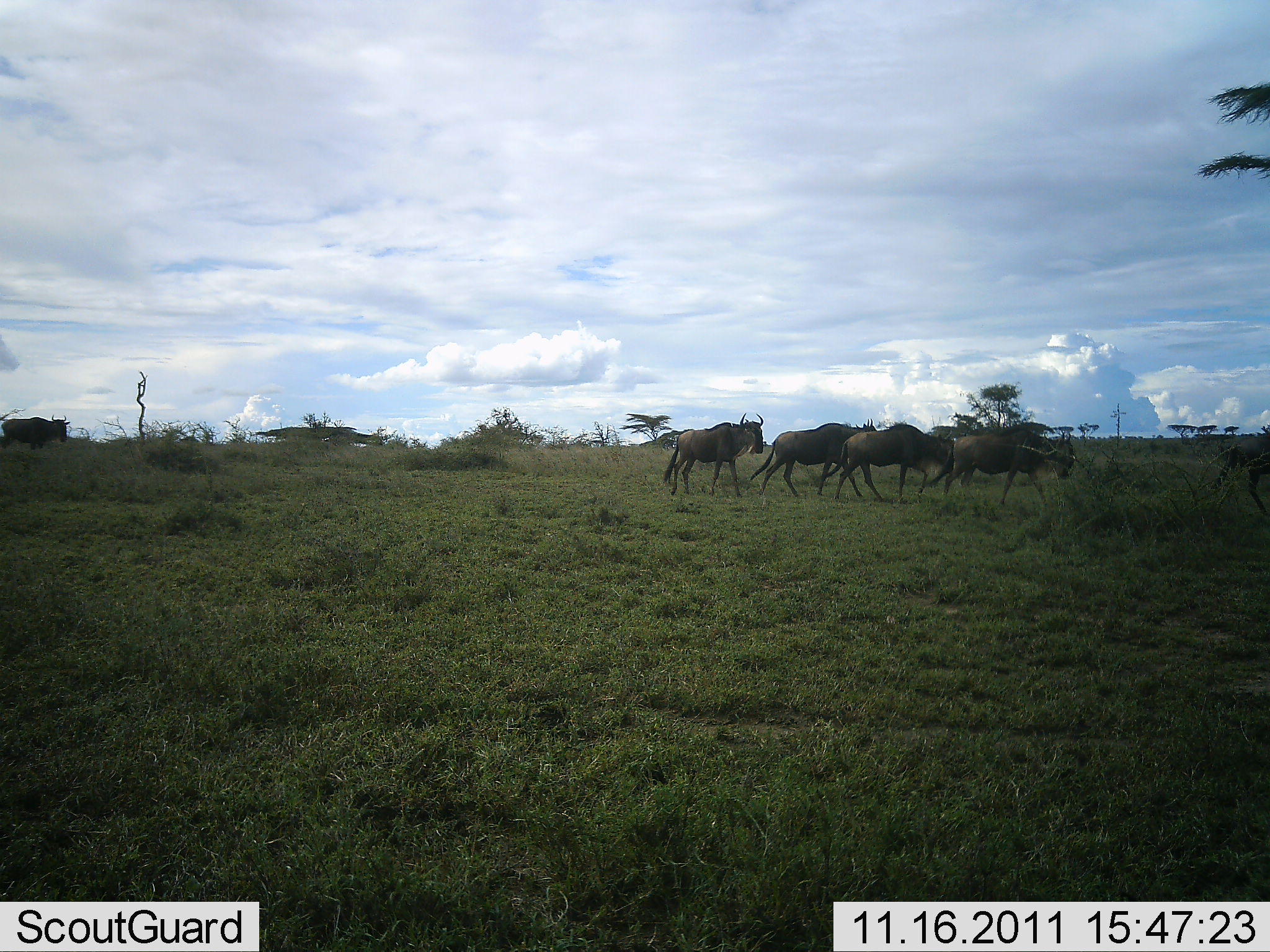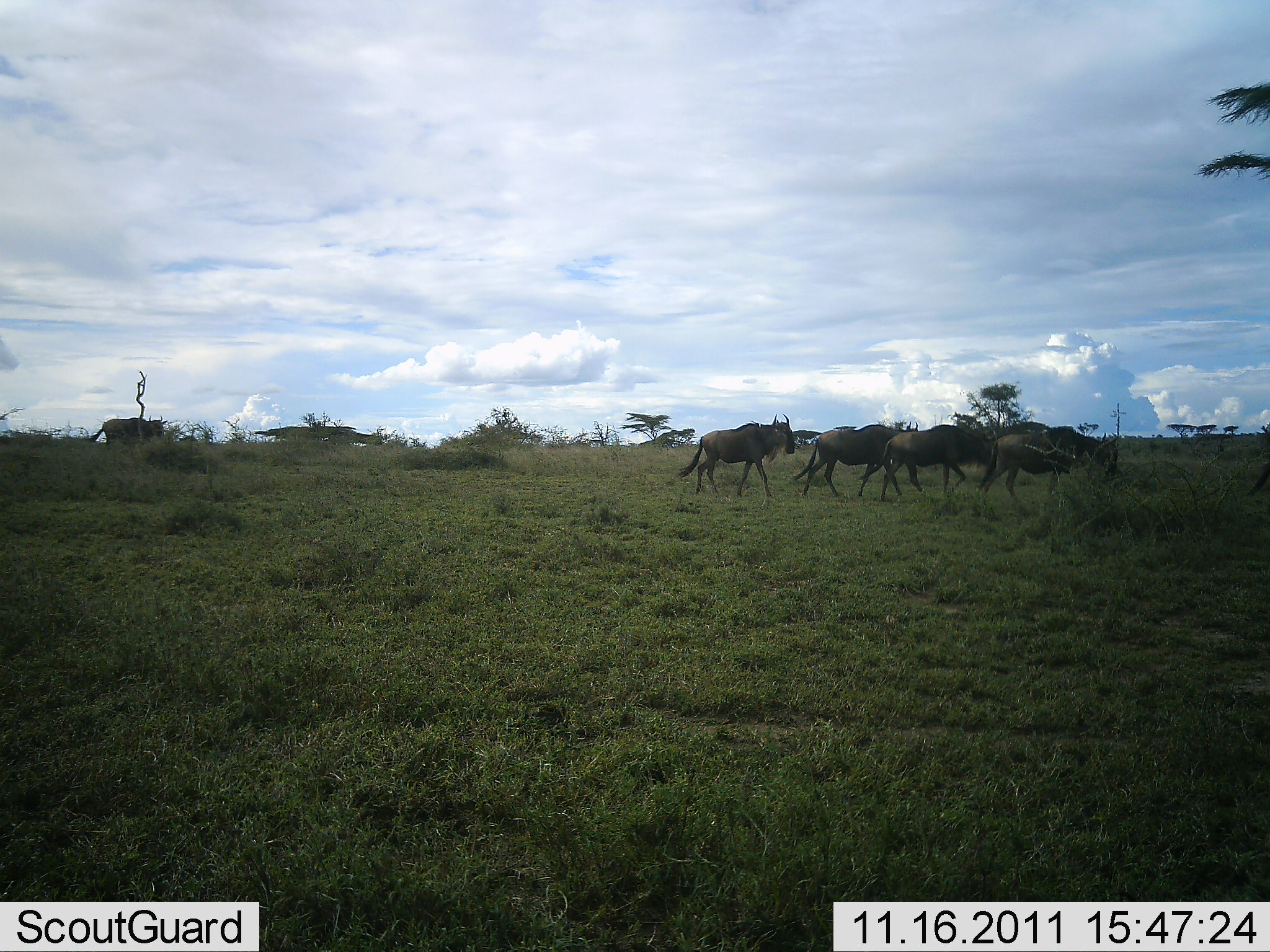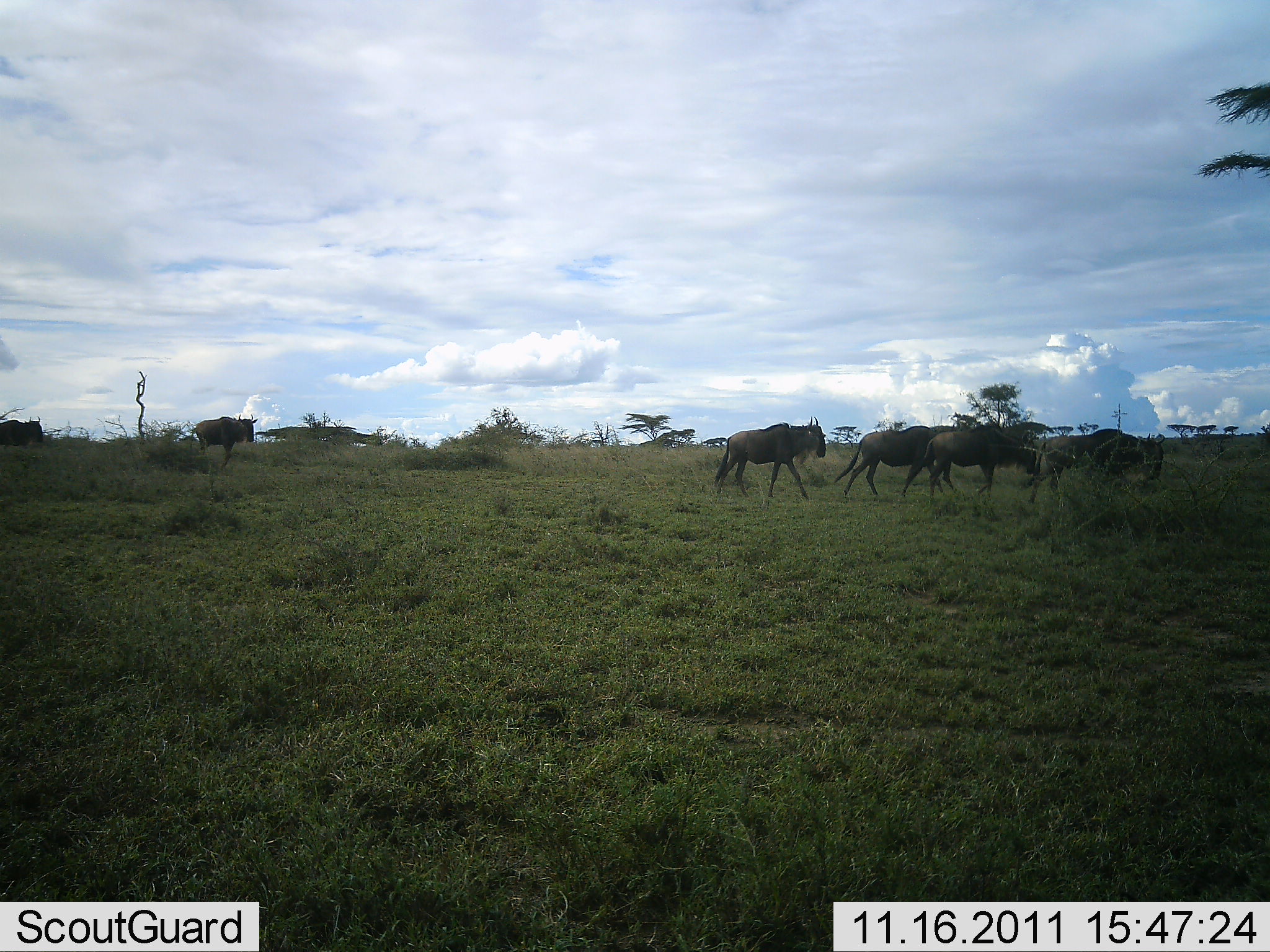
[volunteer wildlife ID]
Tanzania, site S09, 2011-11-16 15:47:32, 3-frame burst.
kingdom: Animalia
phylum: Chordata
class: Mammalia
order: Artiodactyla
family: Bovidae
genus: Connochaetes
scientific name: Connochaetes taurinus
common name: blue wildebeest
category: wildebeest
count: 7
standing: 0%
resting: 0%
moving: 100%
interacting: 0%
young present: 0%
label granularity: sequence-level